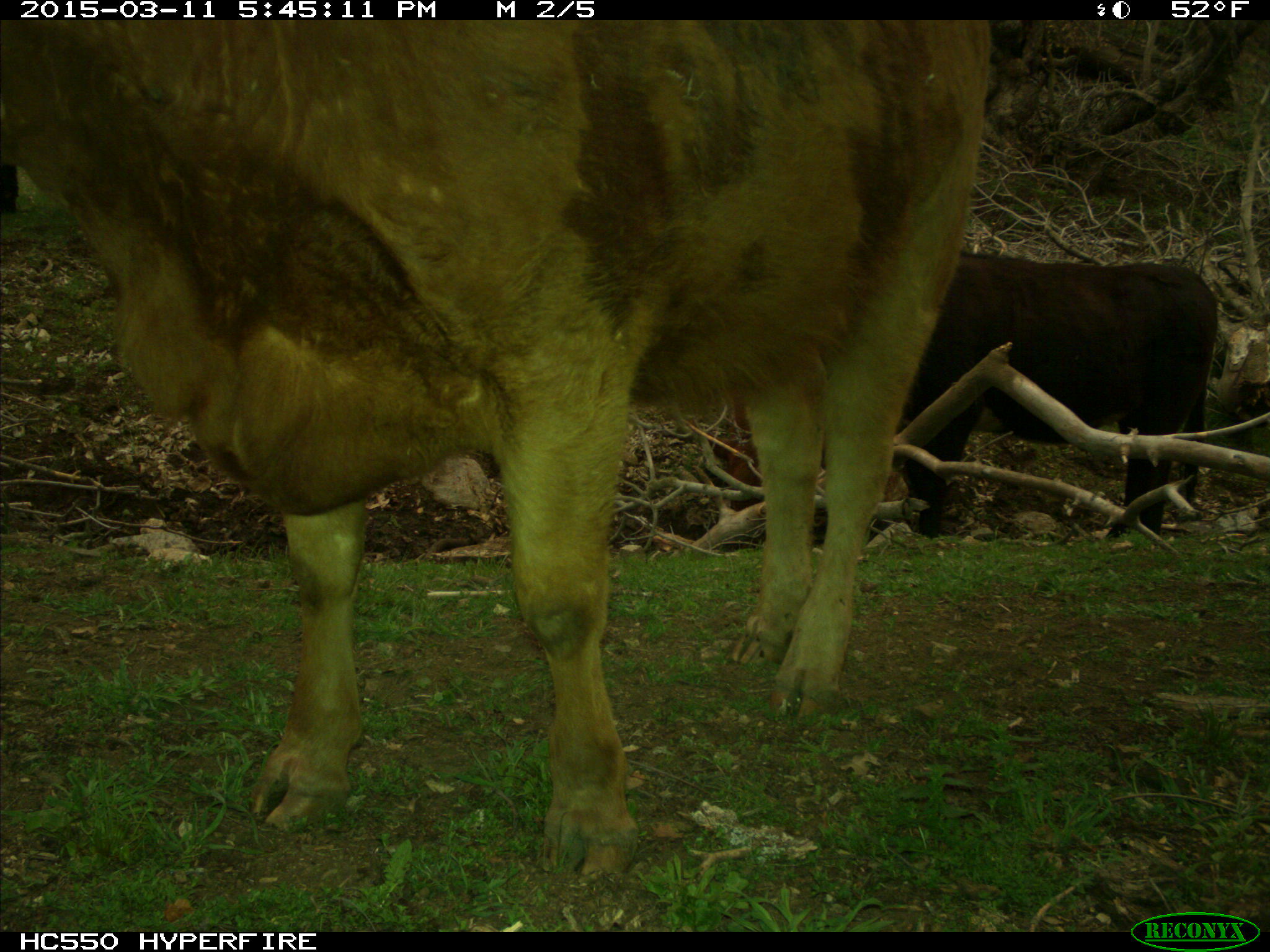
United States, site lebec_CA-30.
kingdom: Animalia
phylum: Chordata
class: Mammalia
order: Artiodactyla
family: Bovidae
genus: Bos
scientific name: Bos taurus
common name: domestic cow